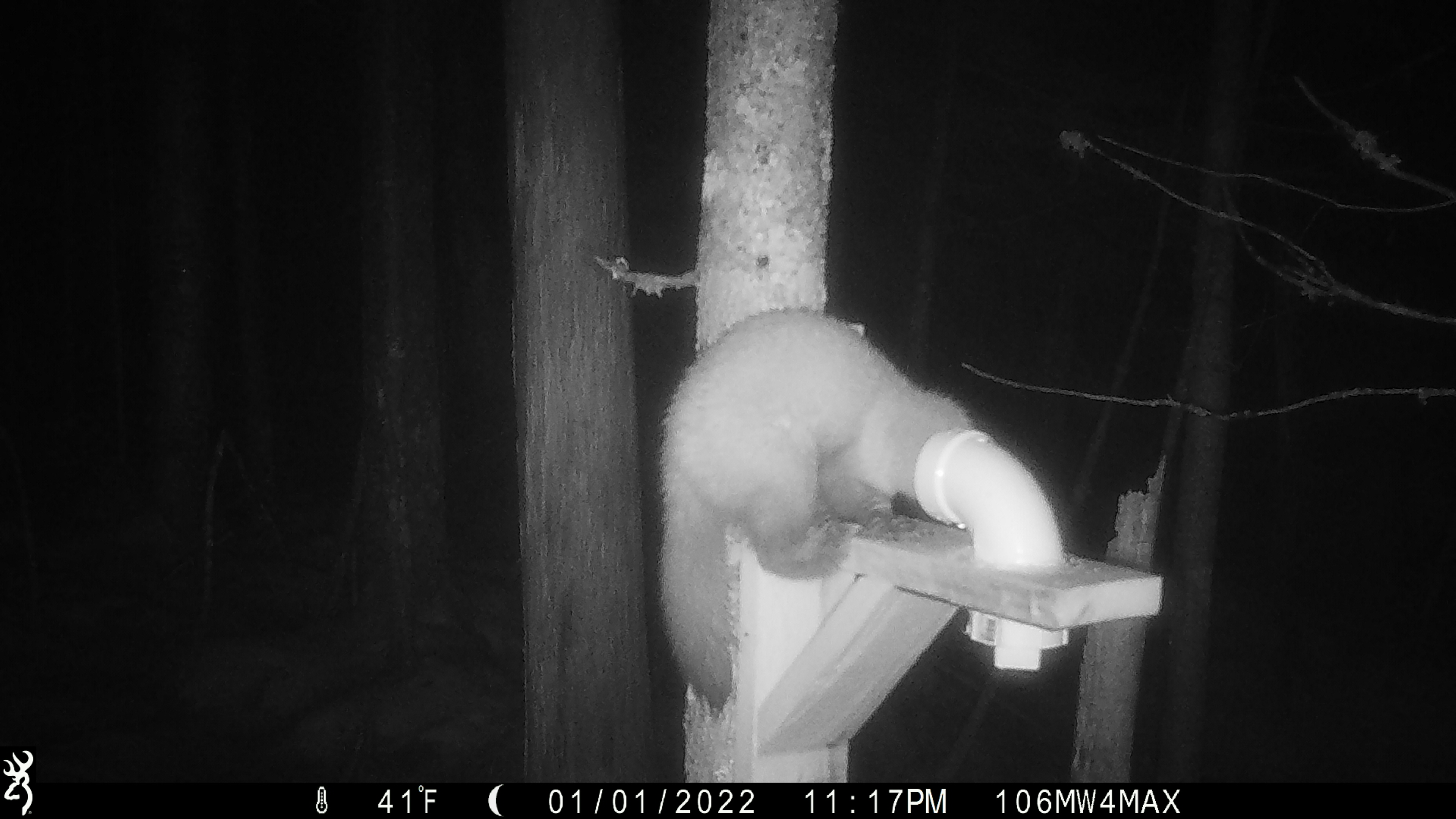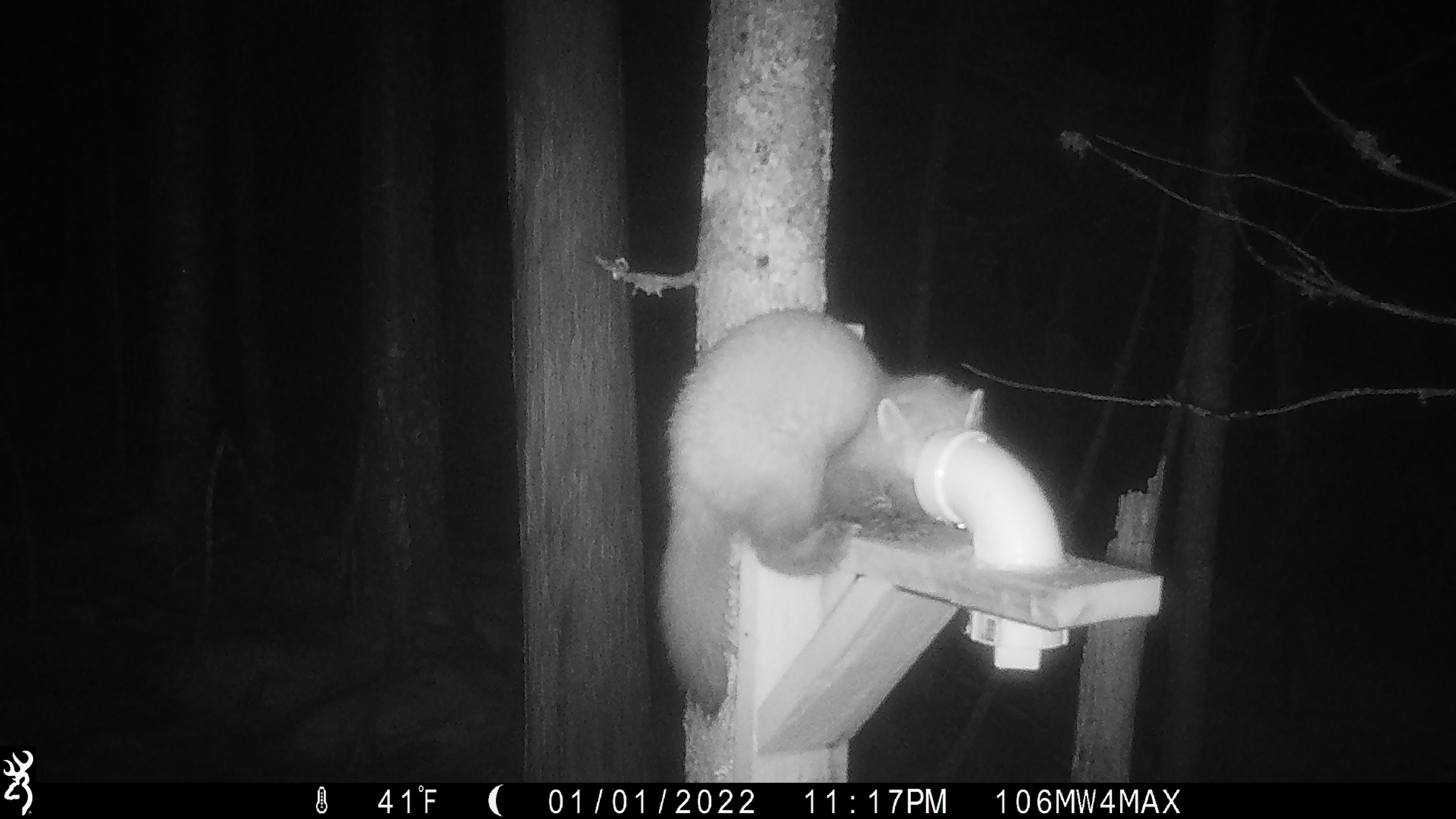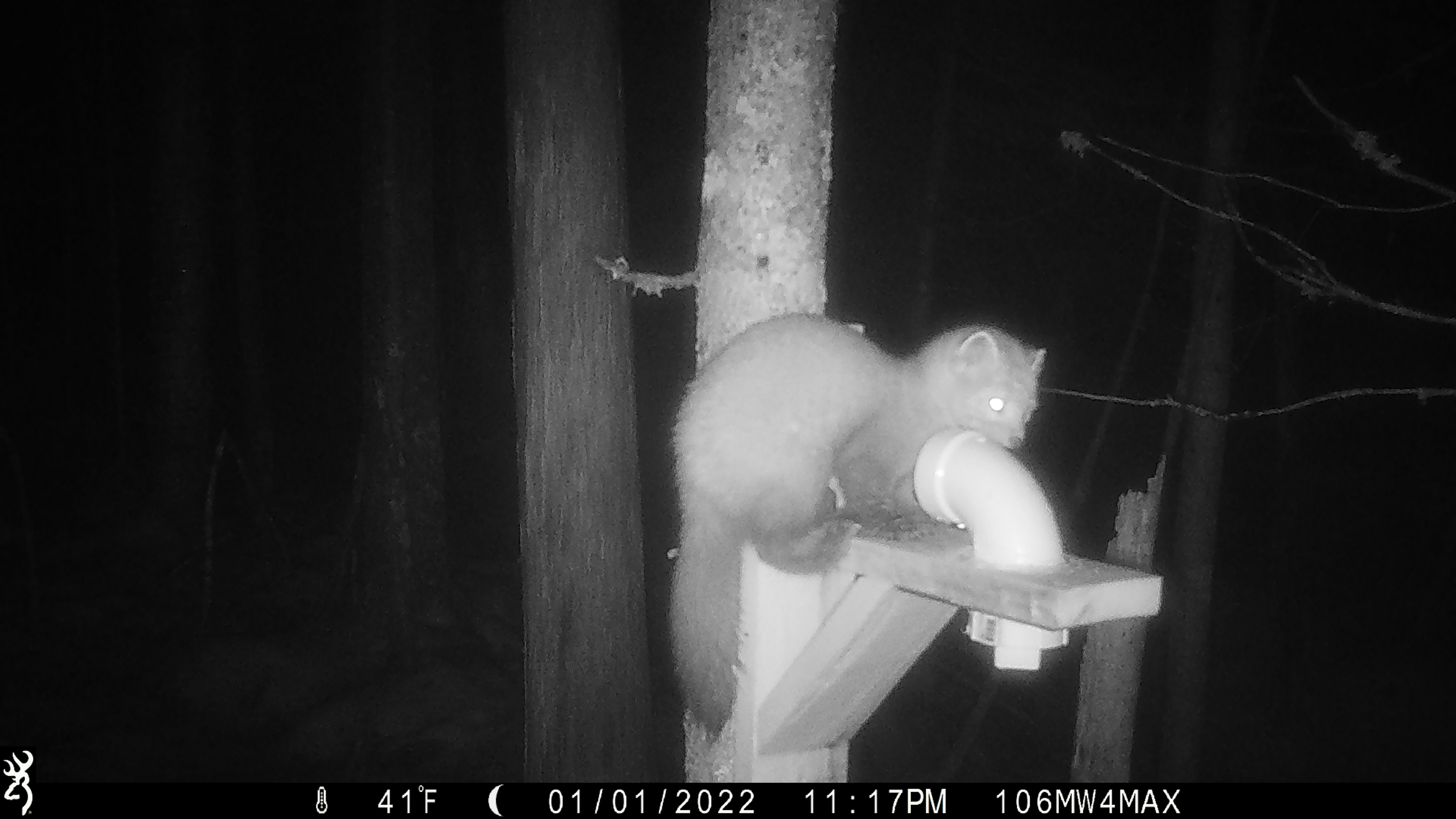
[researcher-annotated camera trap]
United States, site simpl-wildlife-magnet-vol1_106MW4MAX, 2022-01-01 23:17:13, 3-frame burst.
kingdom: Animalia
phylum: Chordata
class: Mammalia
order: Carnivora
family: Mustelidae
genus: Martes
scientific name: Martes americana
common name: american marten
American marten (Martes americana).